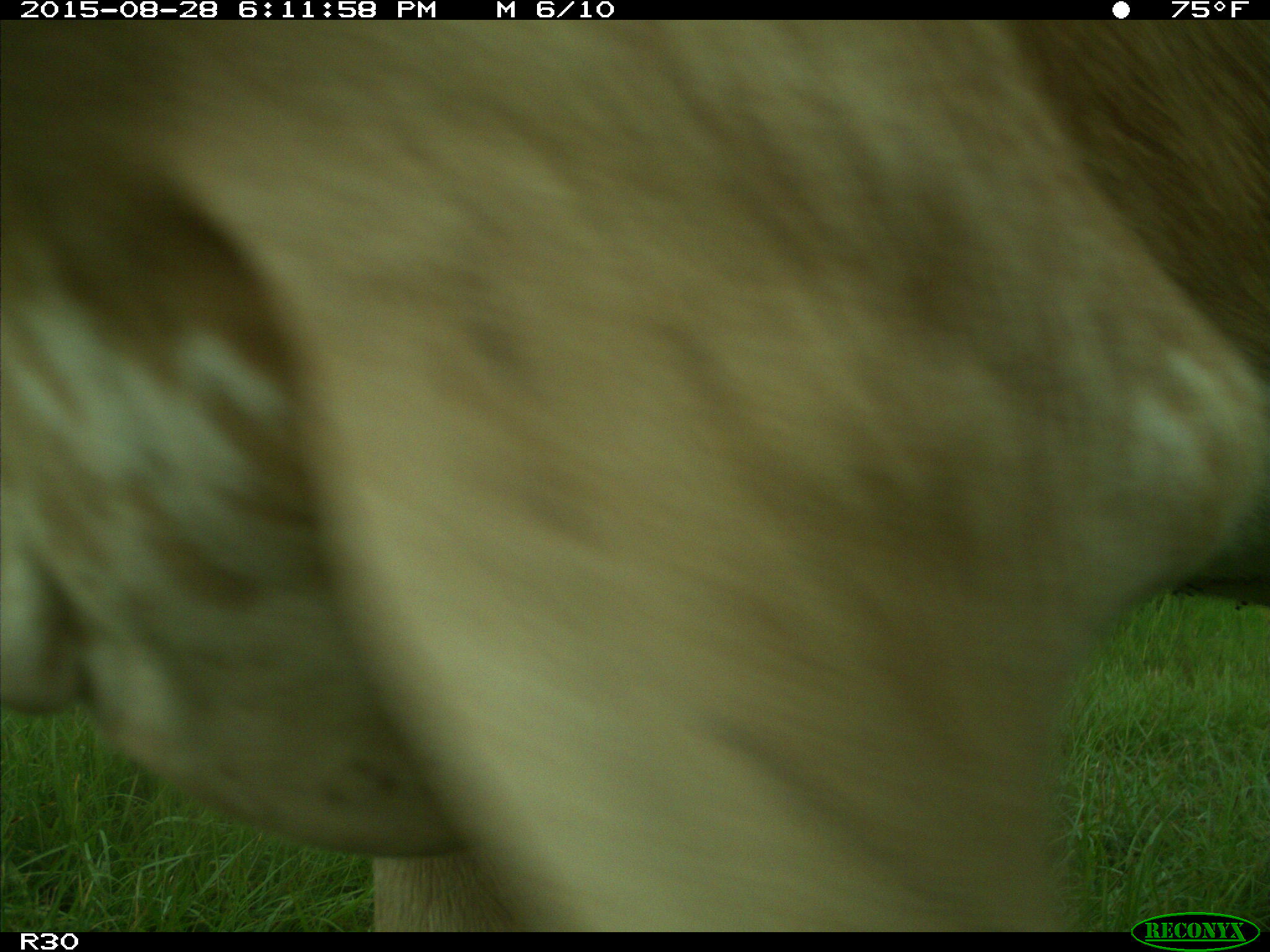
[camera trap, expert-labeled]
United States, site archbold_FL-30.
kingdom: Animalia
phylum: Chordata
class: Mammalia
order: Artiodactyla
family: Bovidae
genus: Bos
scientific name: Bos taurus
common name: domestic cow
Bos taurus (domestic cow).